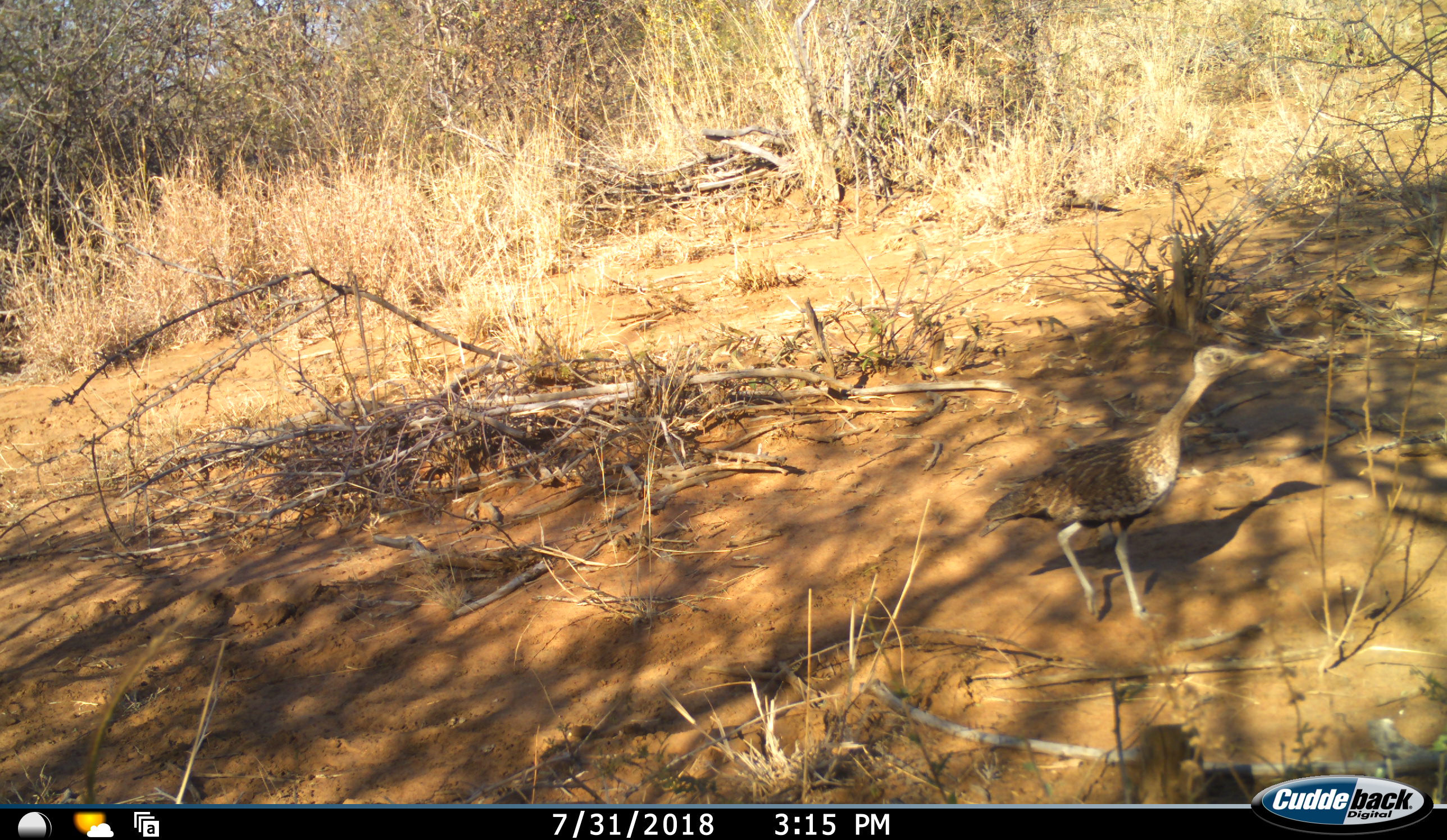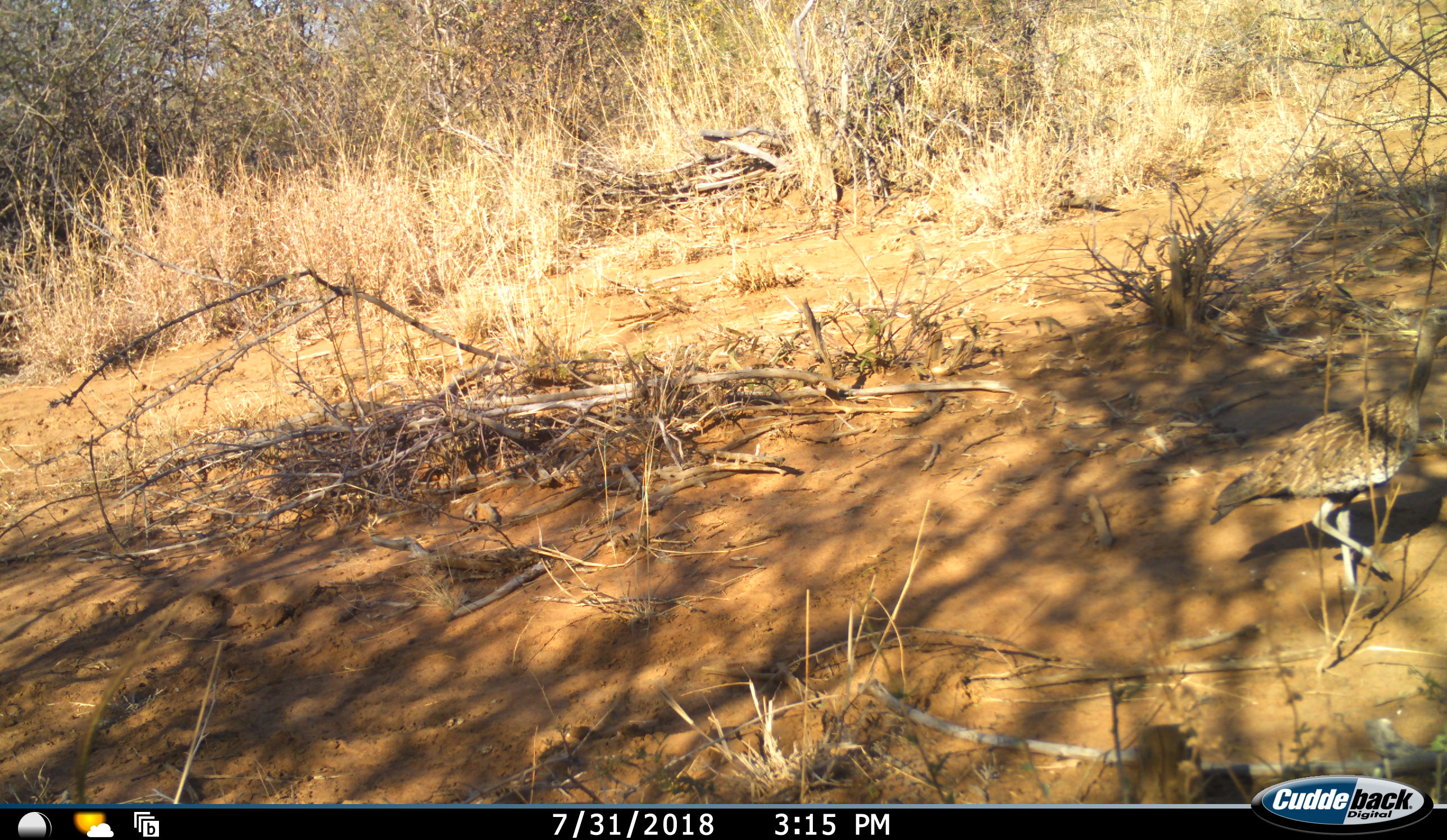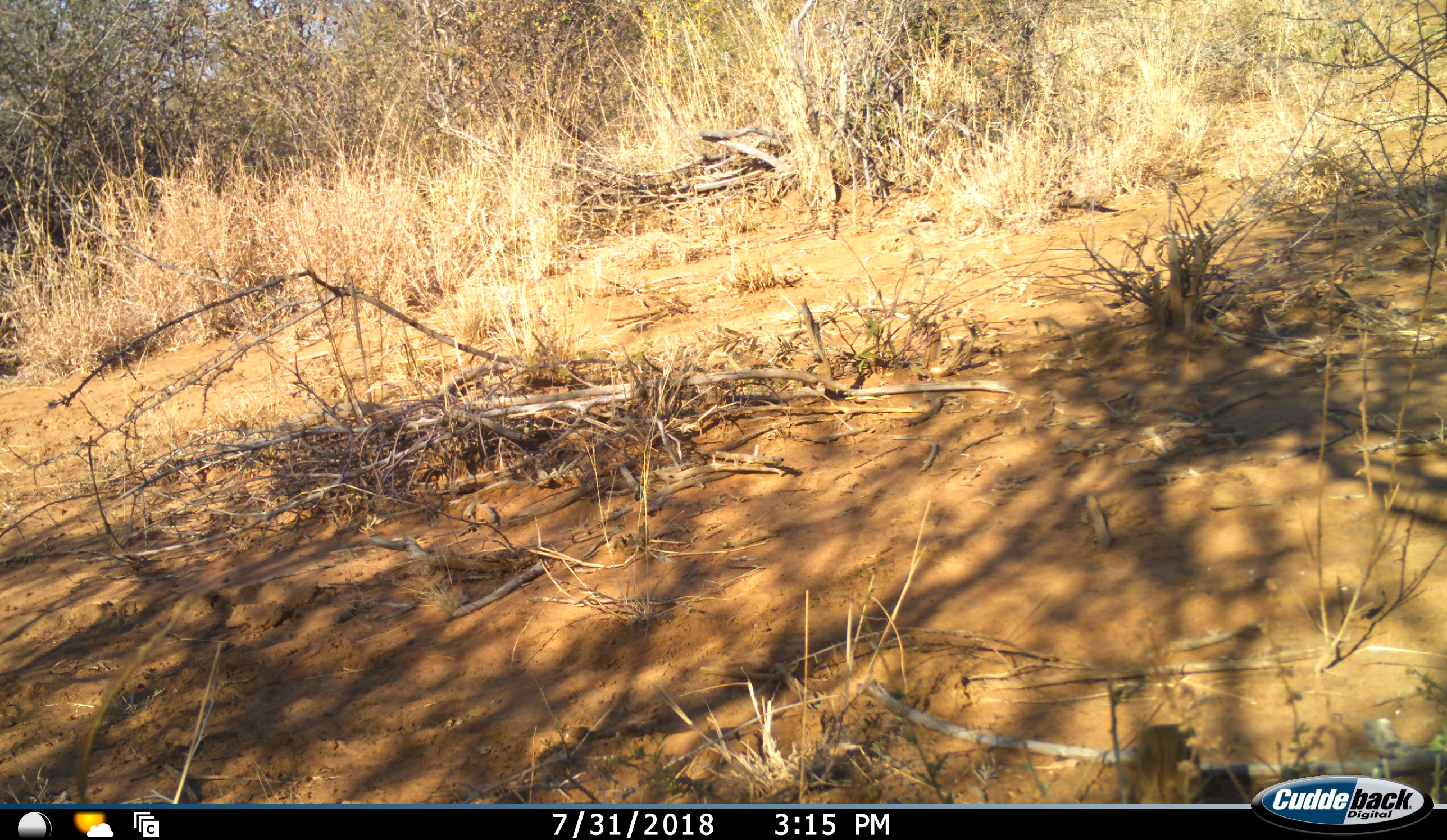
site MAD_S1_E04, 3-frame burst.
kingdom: Animalia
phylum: Chordata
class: Aves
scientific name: Aves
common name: bird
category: birdother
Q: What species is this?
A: Birdother (bird) (Aves).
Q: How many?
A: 1.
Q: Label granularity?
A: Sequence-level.